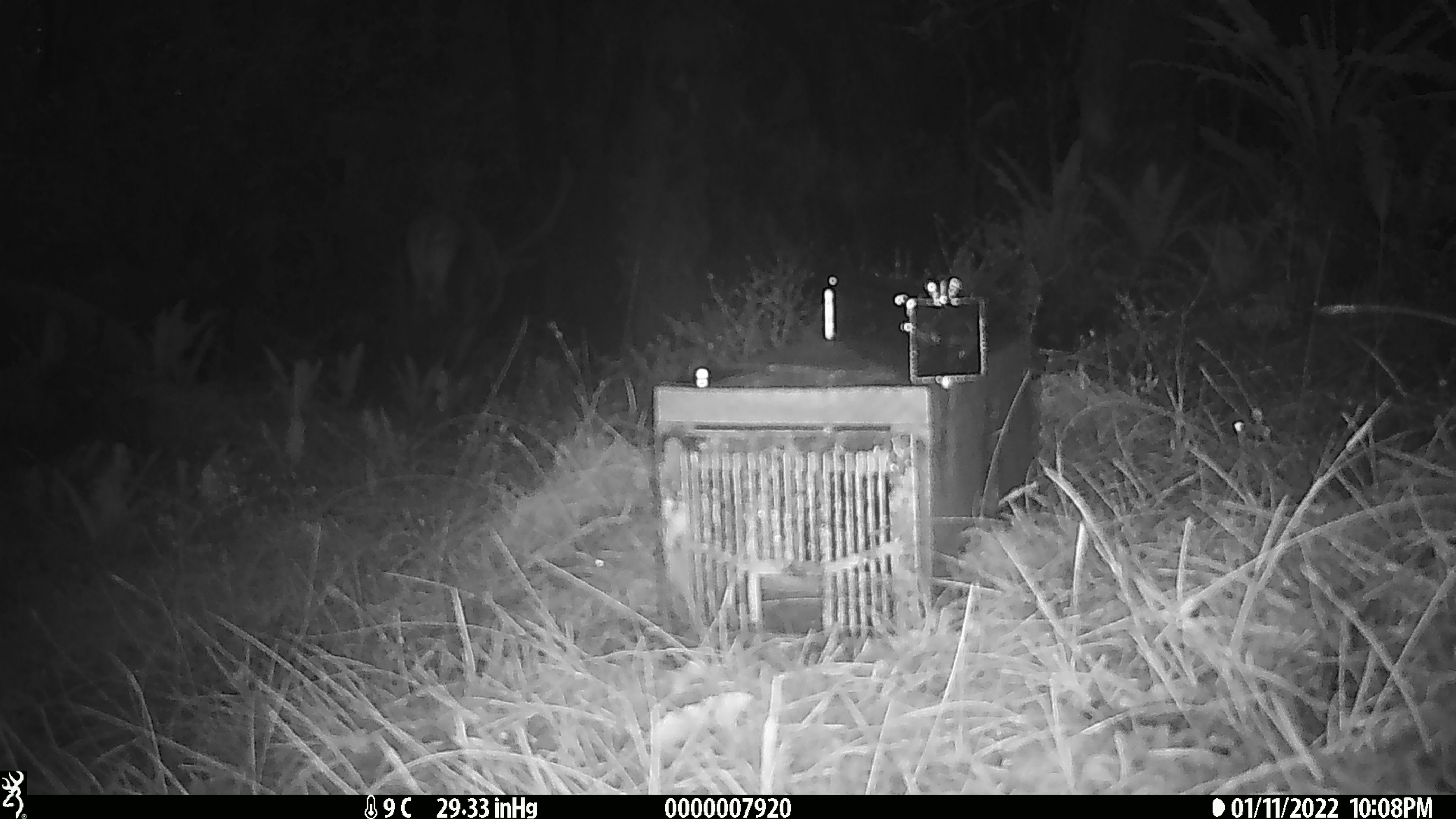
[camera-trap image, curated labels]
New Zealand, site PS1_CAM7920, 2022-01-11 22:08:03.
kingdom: Animalia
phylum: Chordata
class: Mammalia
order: Artiodactyla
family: Cervidae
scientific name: Cervidae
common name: deer